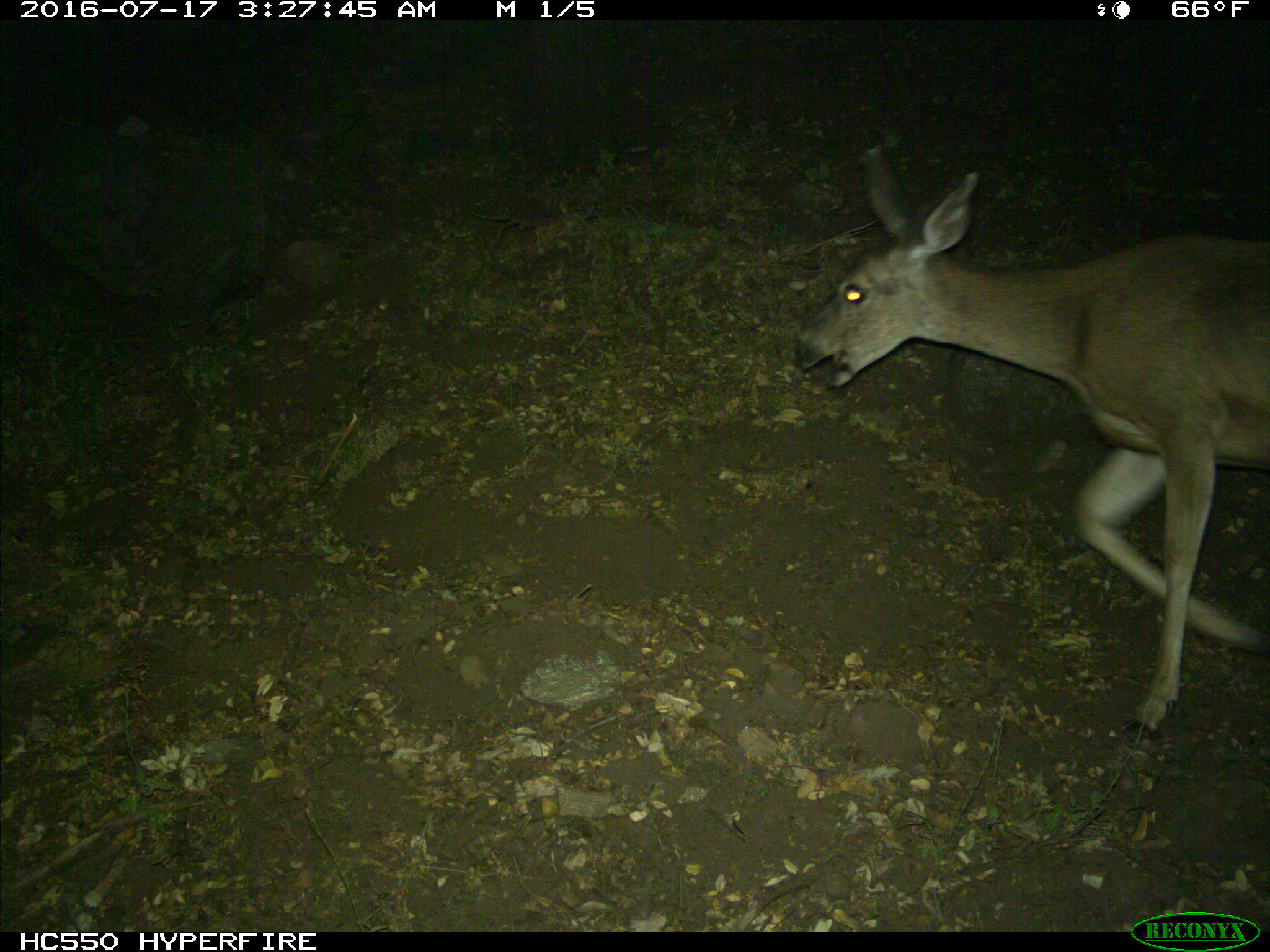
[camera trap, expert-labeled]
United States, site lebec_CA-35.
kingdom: Animalia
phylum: Chordata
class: Mammalia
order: Artiodactyla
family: Cervidae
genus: Odocoileus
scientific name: Odocoileus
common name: deer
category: unidentified deer